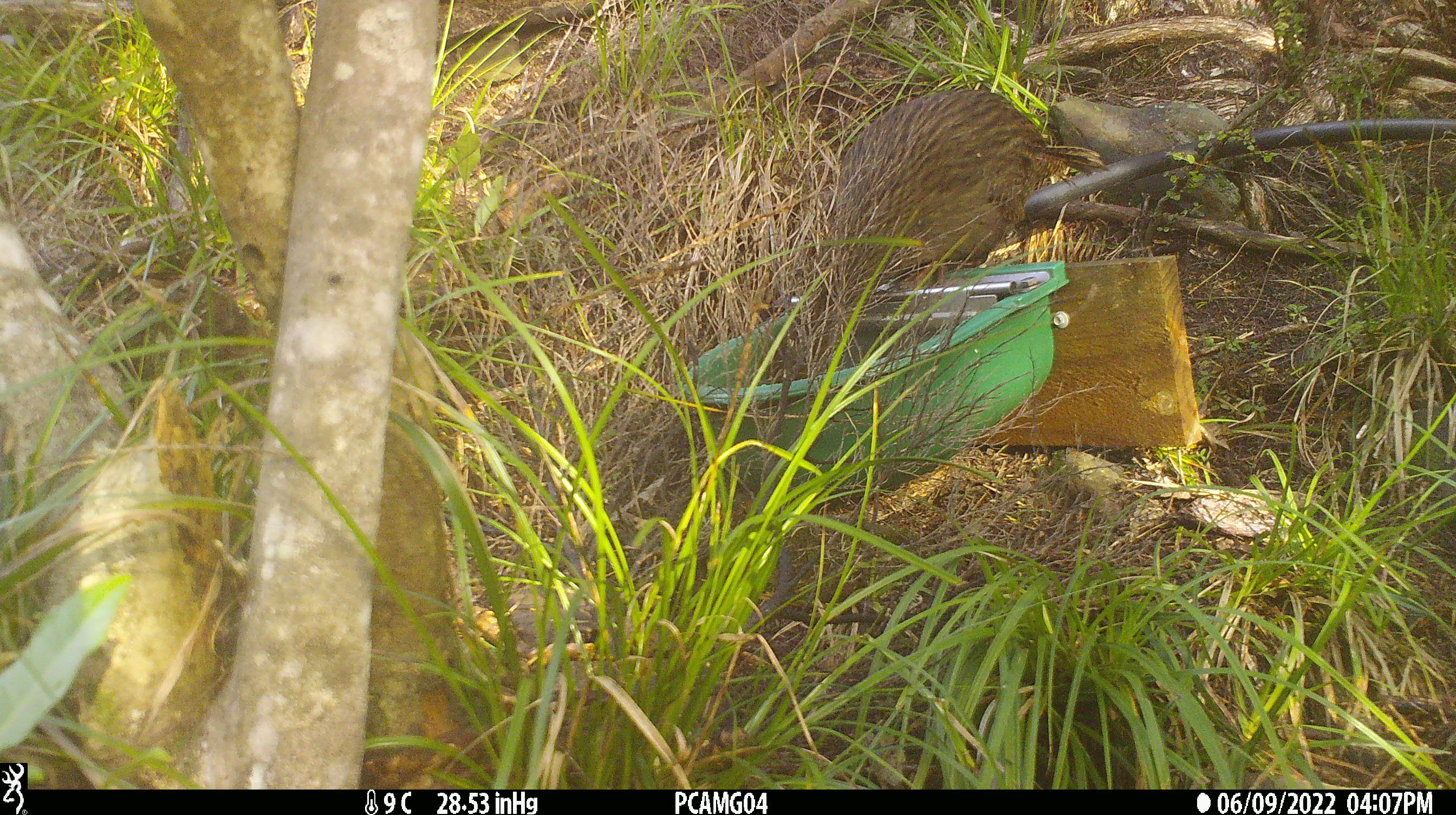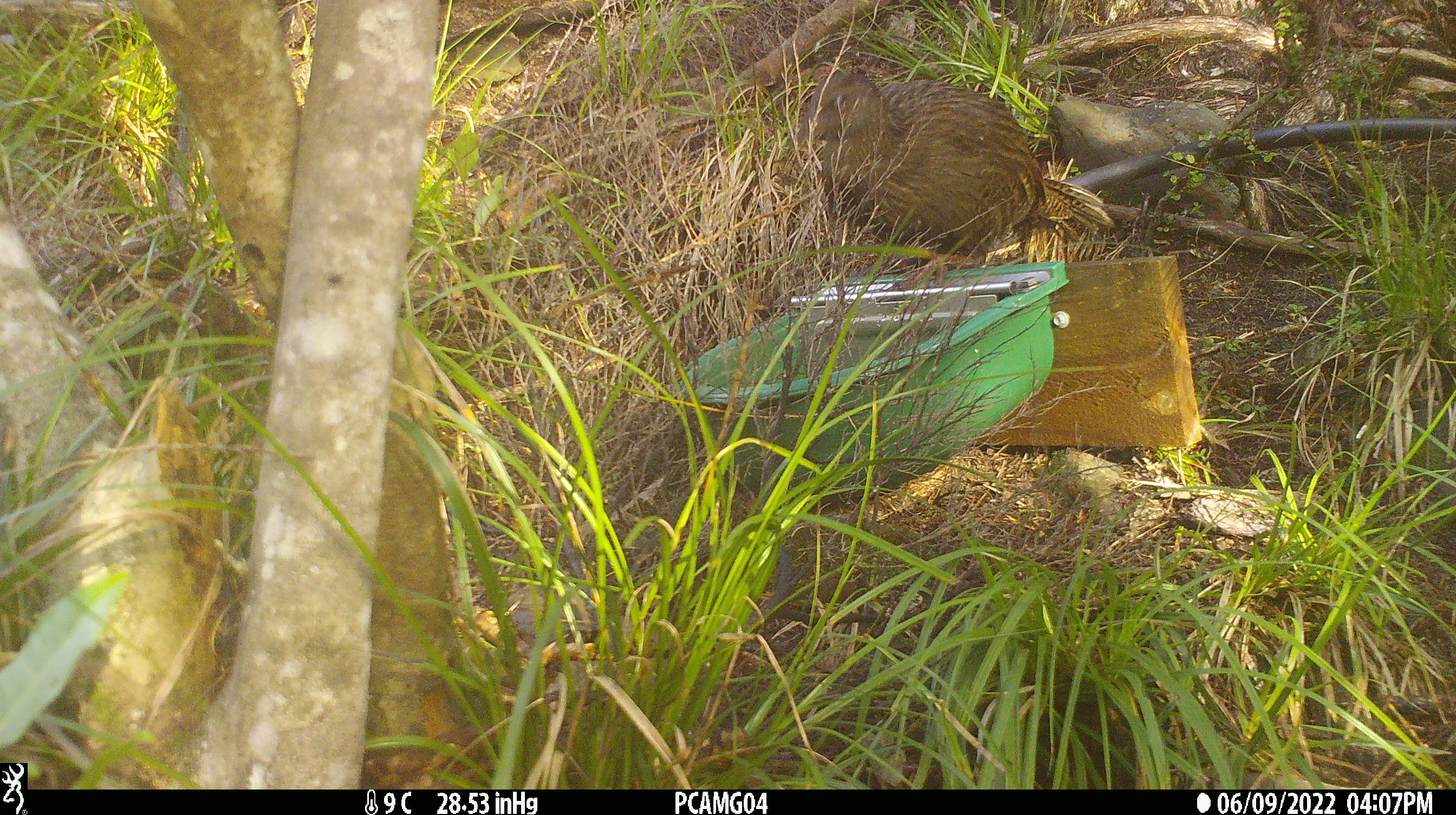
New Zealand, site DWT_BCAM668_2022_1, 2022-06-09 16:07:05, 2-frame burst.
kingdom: Animalia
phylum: Chordata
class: Aves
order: Gruiformes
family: Rallidae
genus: Gallirallus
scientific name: Gallirallus australis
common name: weka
Weka (Gallirallus australis).